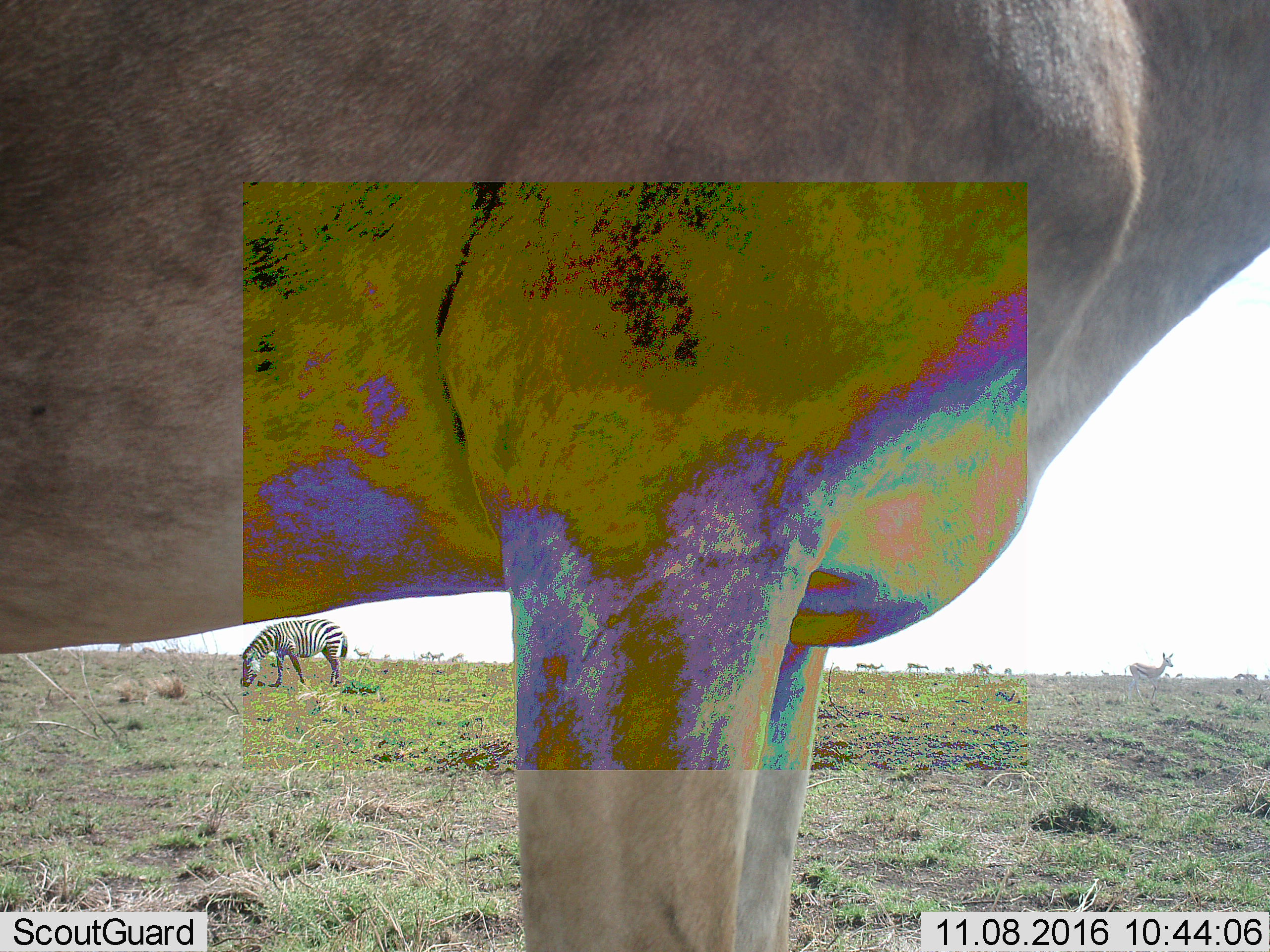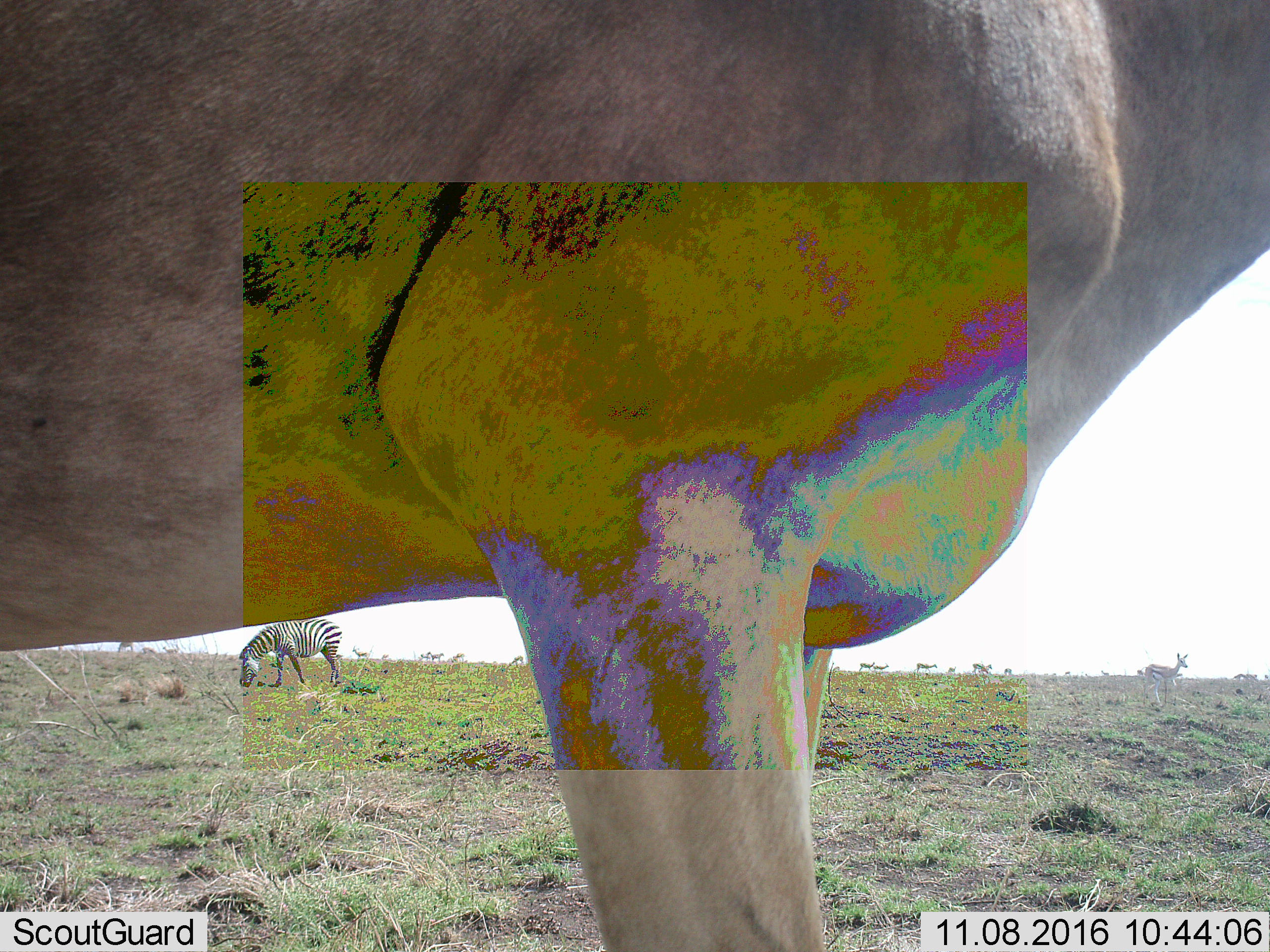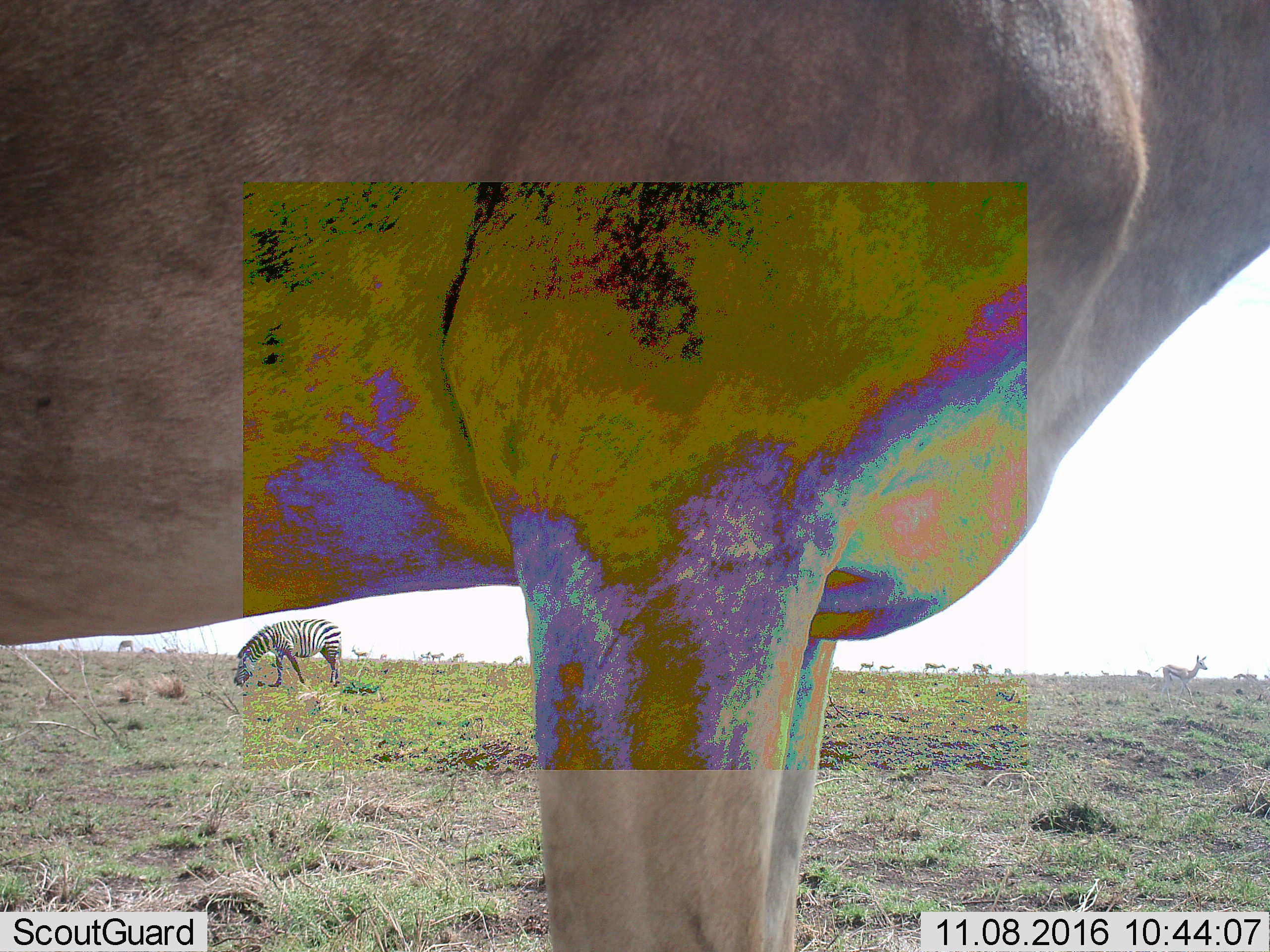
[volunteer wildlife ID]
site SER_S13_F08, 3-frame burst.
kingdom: Animalia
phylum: Chordata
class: Mammalia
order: Artiodactyla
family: Bovidae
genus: Eudorcas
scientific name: Eudorcas thomsonii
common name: thomson's gazelle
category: gazellethomsons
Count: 11-50.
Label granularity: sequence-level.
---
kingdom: Animalia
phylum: Chordata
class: Mammalia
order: Perissodactyla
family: Equidae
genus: Equus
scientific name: Equus quagga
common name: plains zebra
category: zebraplains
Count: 1.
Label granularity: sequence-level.